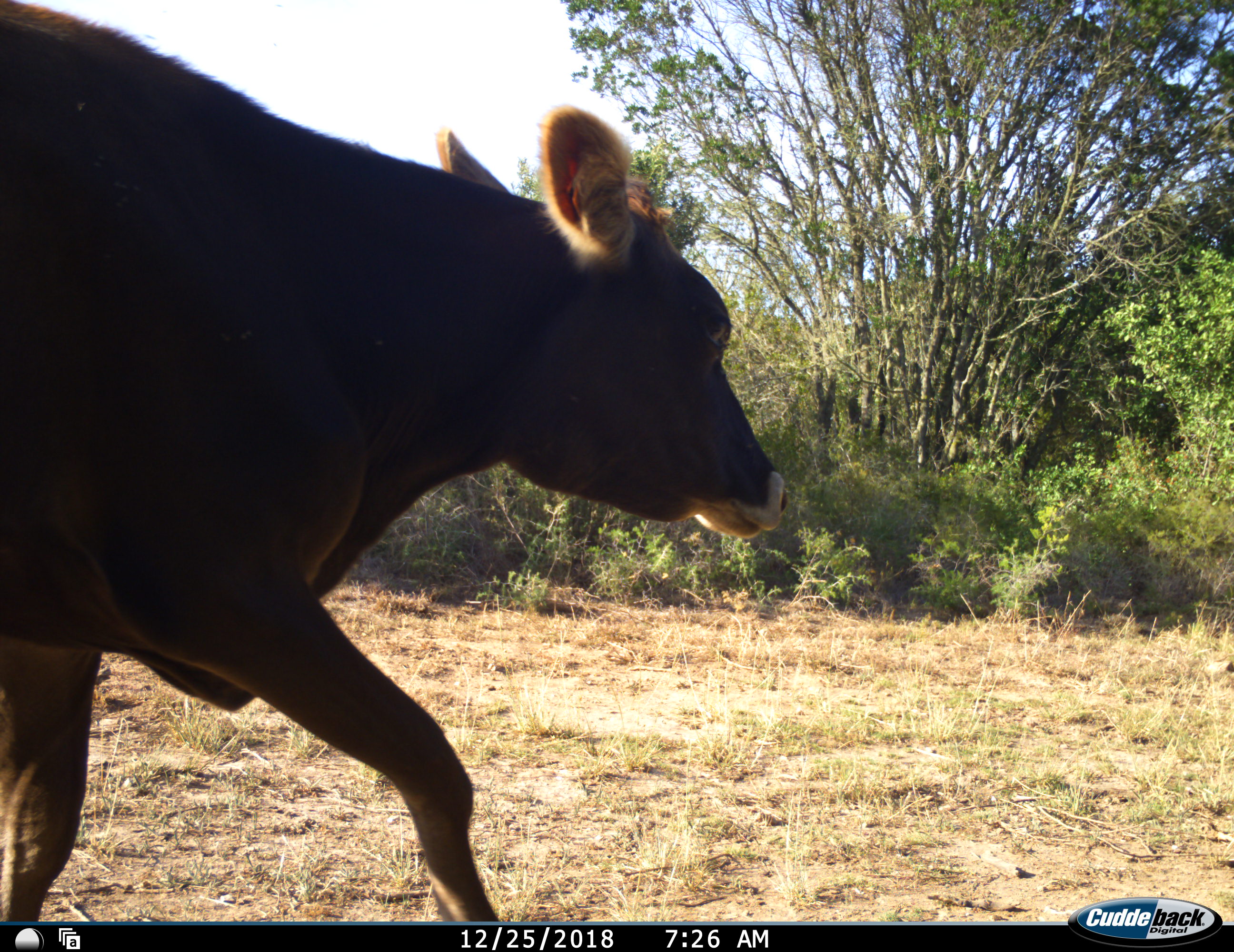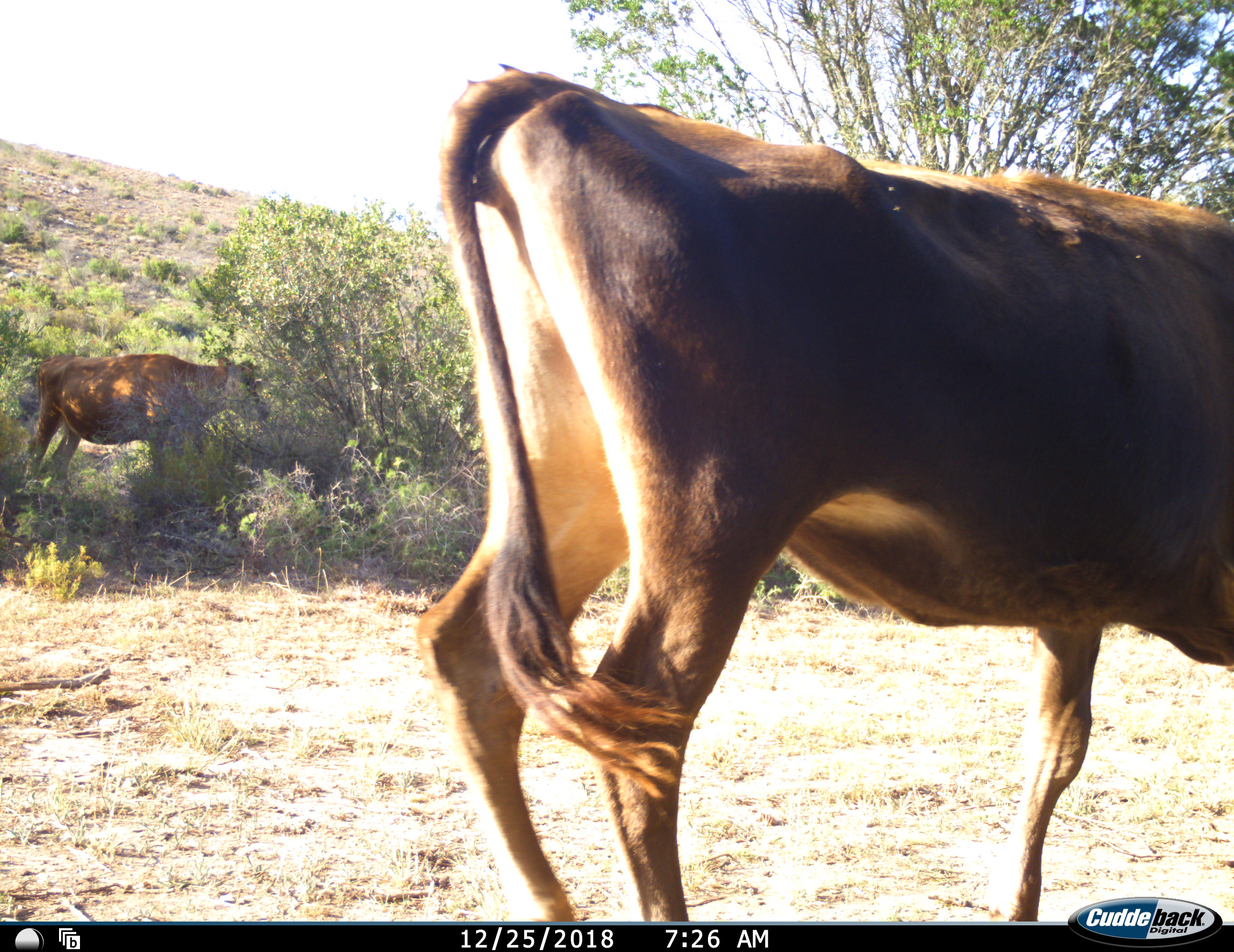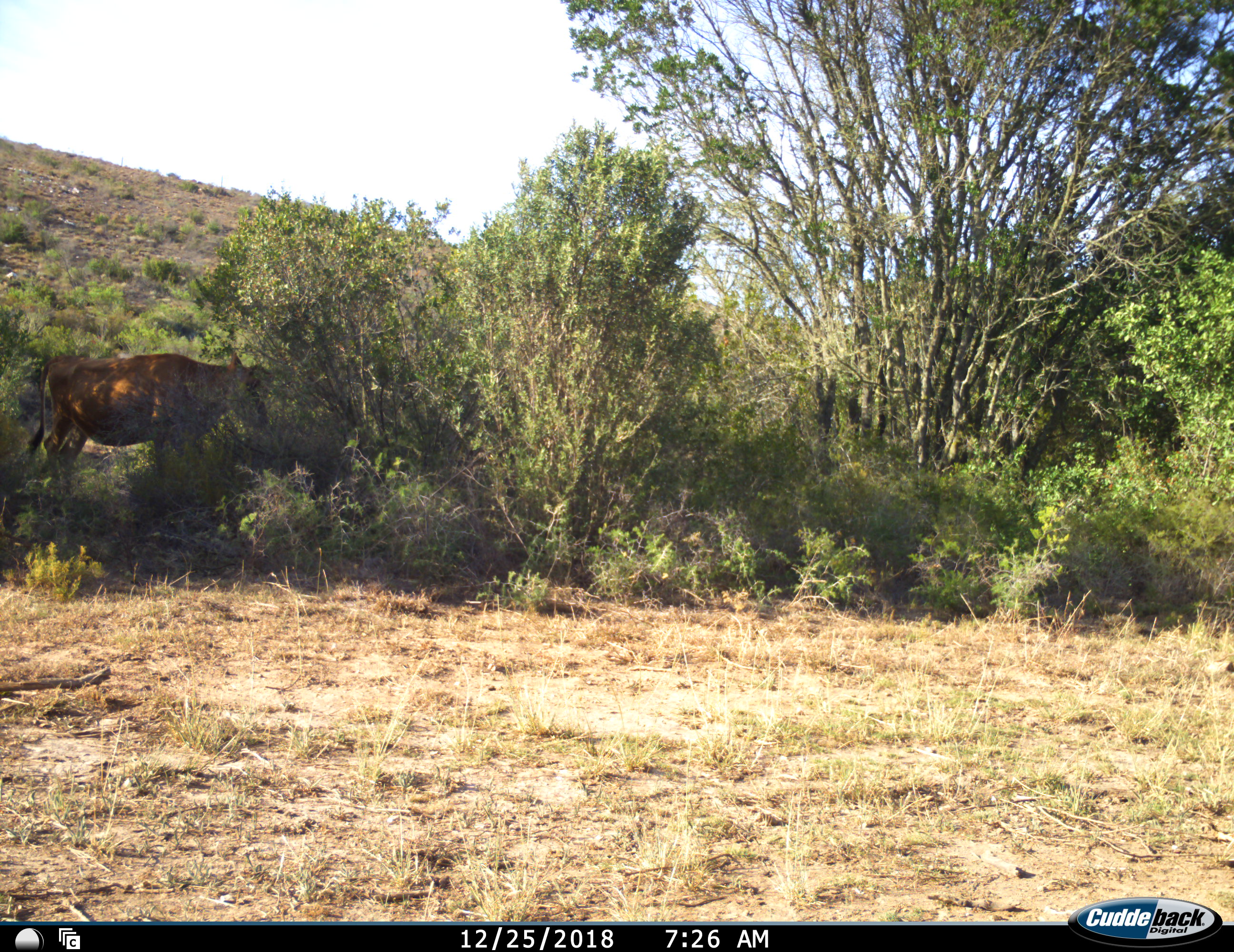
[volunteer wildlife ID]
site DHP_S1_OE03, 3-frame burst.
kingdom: Animalia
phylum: Chordata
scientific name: Vertebrata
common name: domestic animal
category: domesticanimal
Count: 2.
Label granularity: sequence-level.